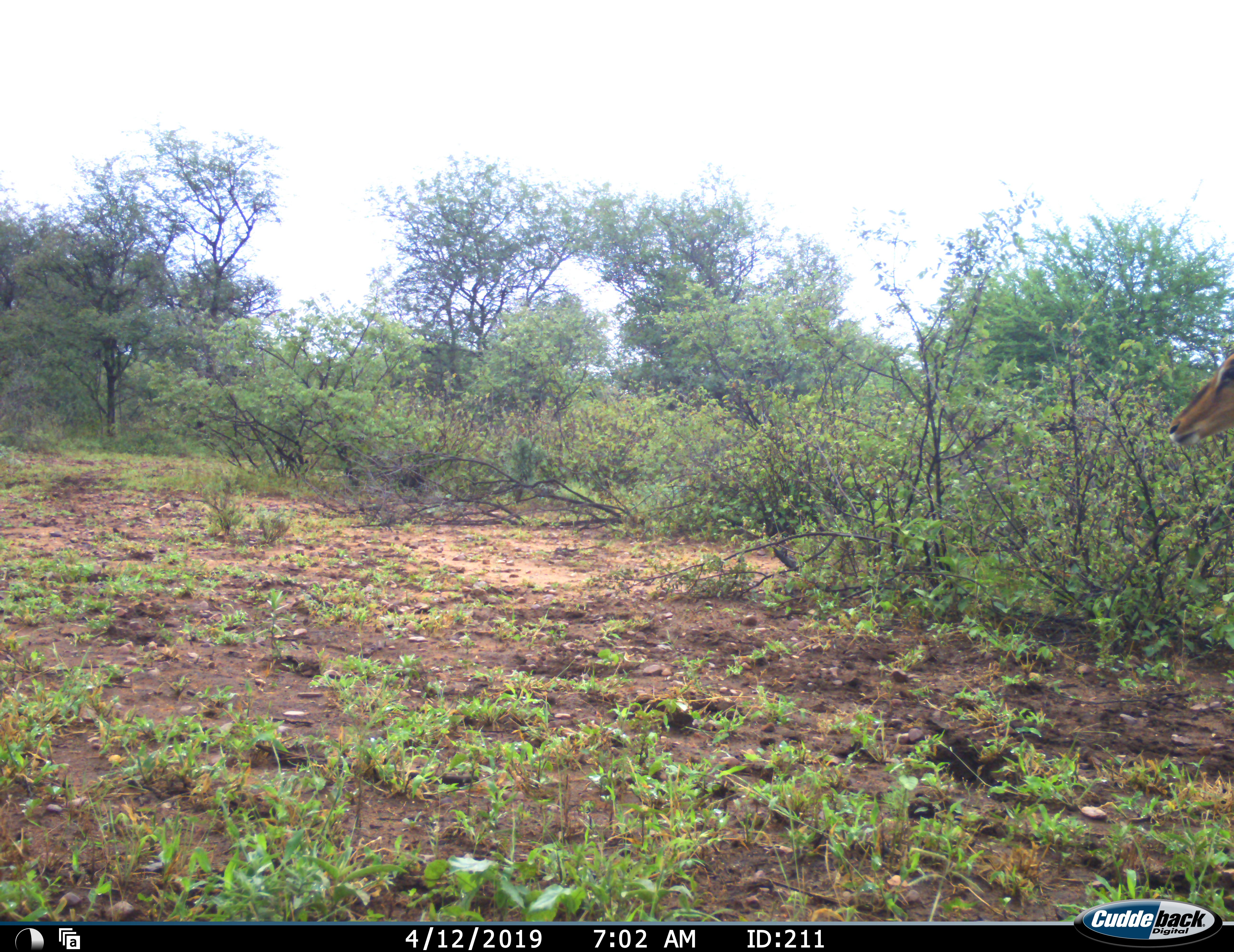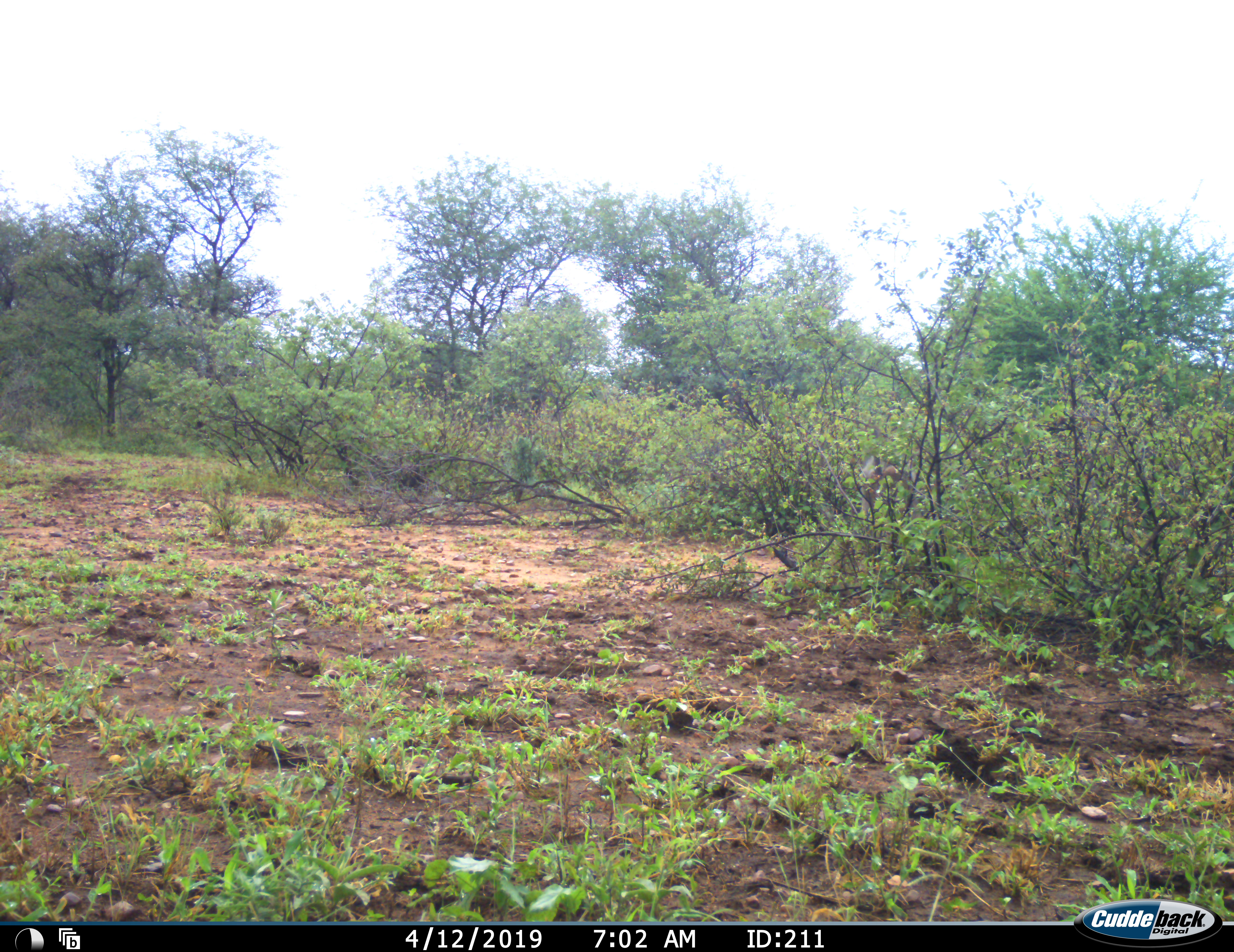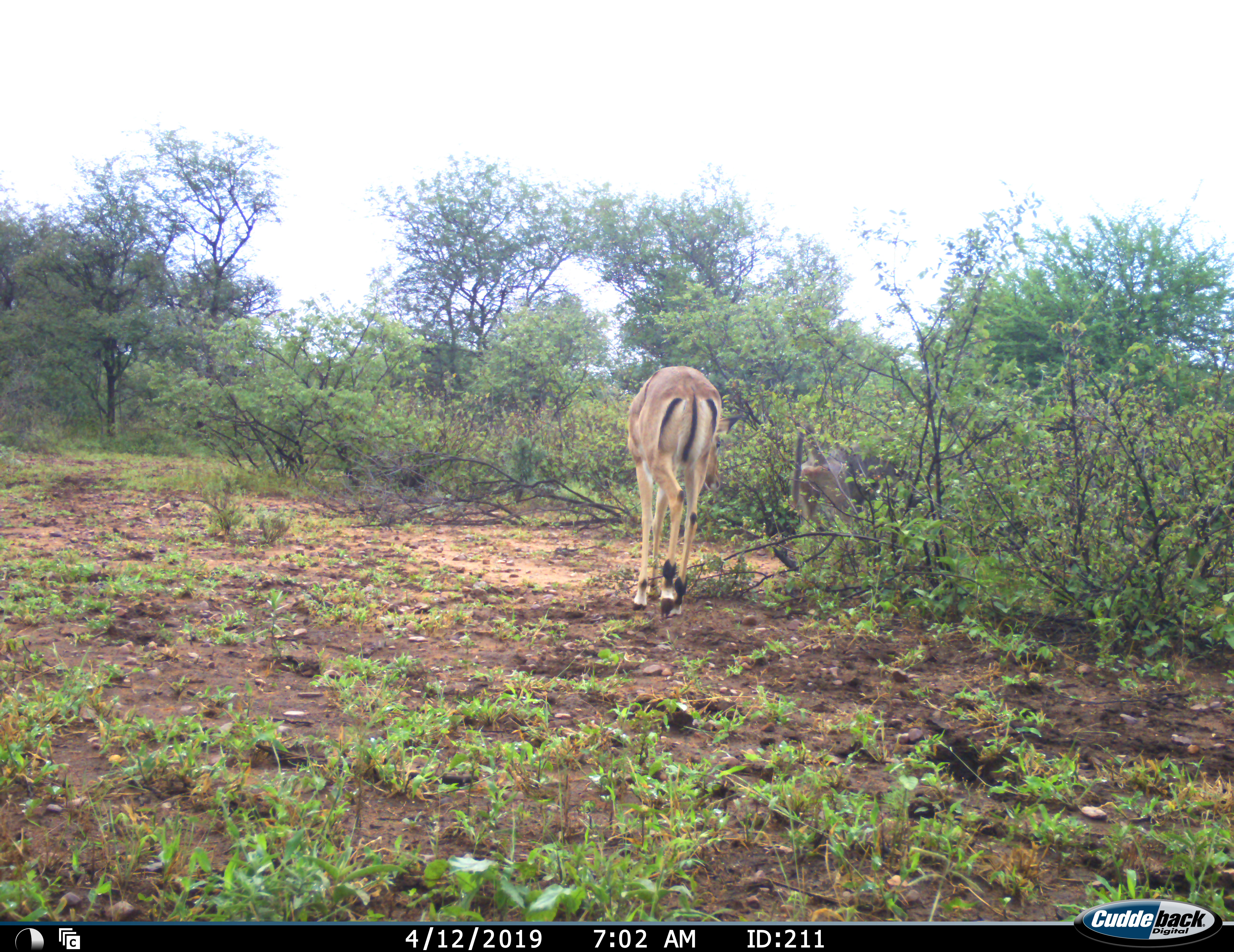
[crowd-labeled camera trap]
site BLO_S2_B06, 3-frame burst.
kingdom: Animalia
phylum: Chordata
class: Mammalia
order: Artiodactyla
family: Bovidae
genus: Aepyceros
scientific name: Aepyceros melampus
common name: impala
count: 2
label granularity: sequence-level